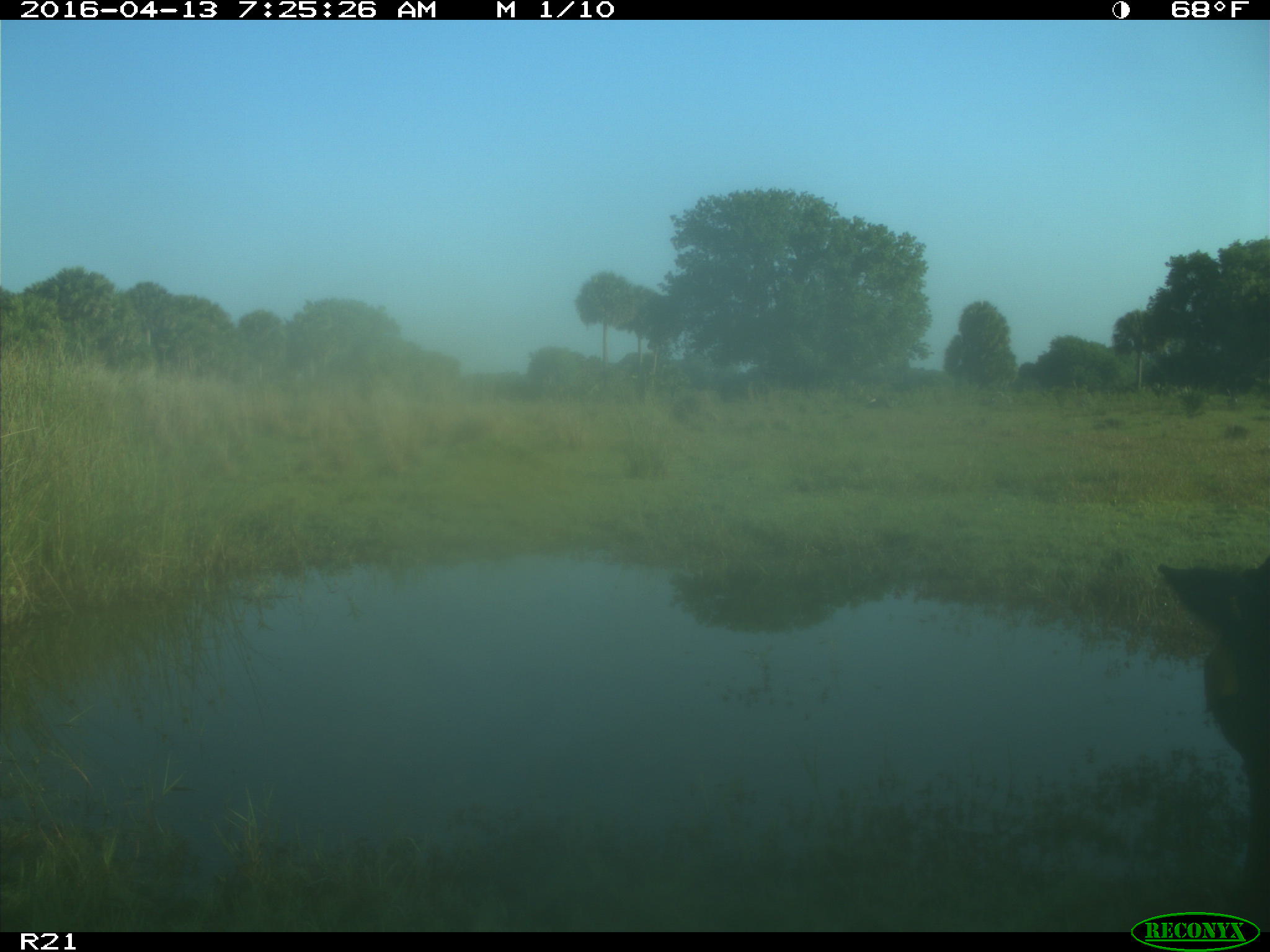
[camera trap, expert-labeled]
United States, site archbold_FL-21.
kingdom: Animalia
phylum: Chordata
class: Mammalia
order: Artiodactyla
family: Bovidae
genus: Bos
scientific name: Bos taurus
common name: domestic cow